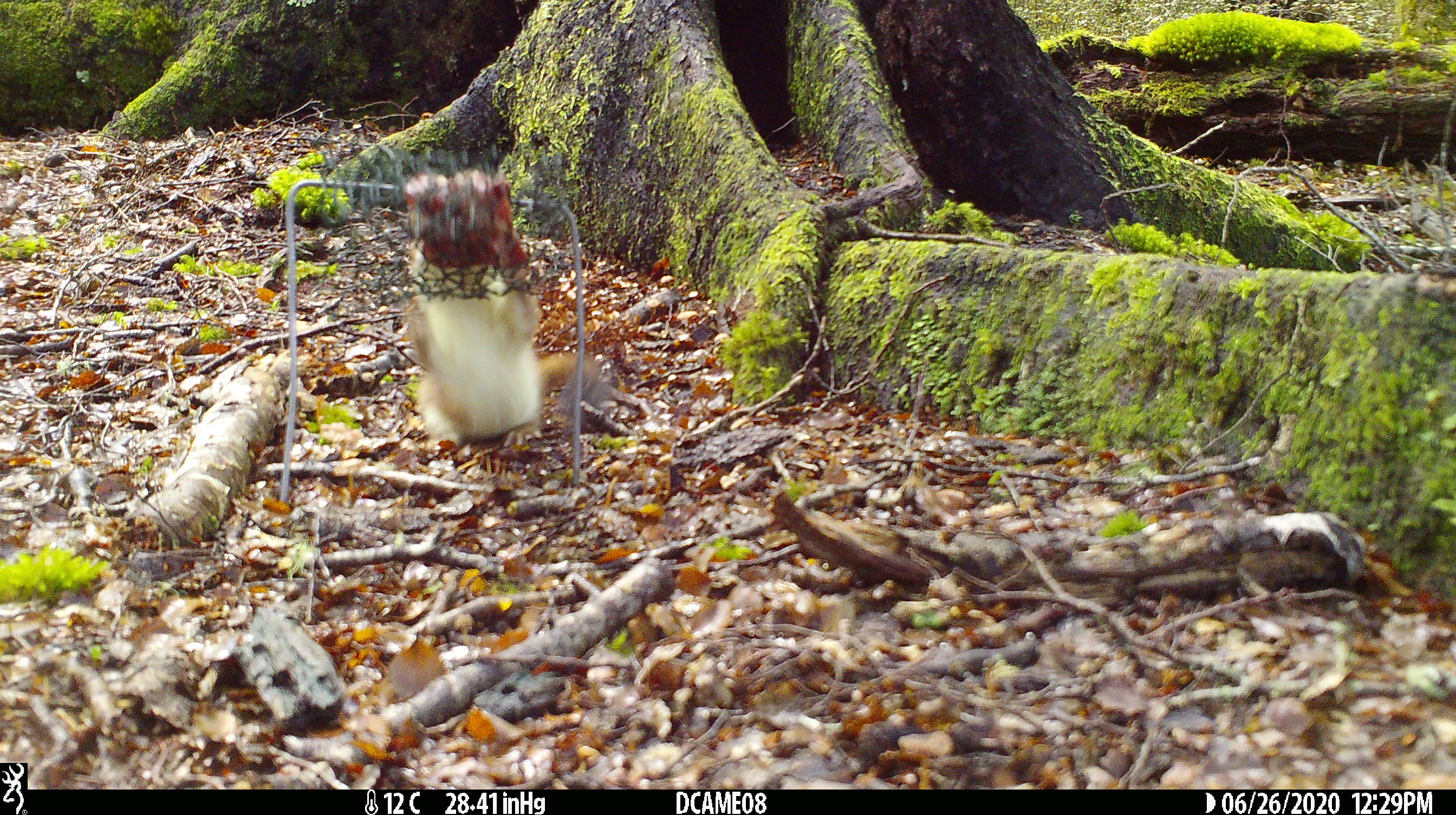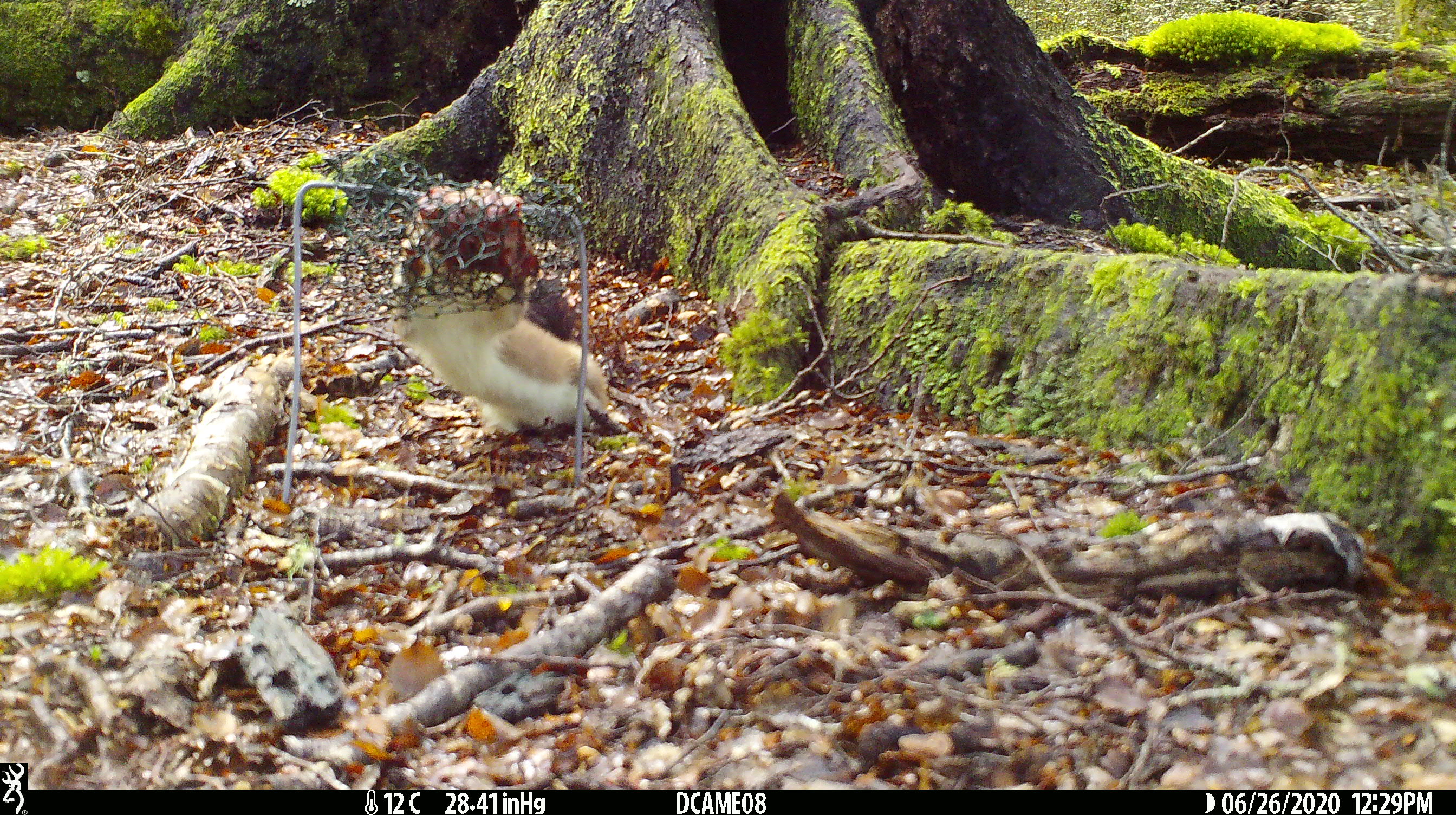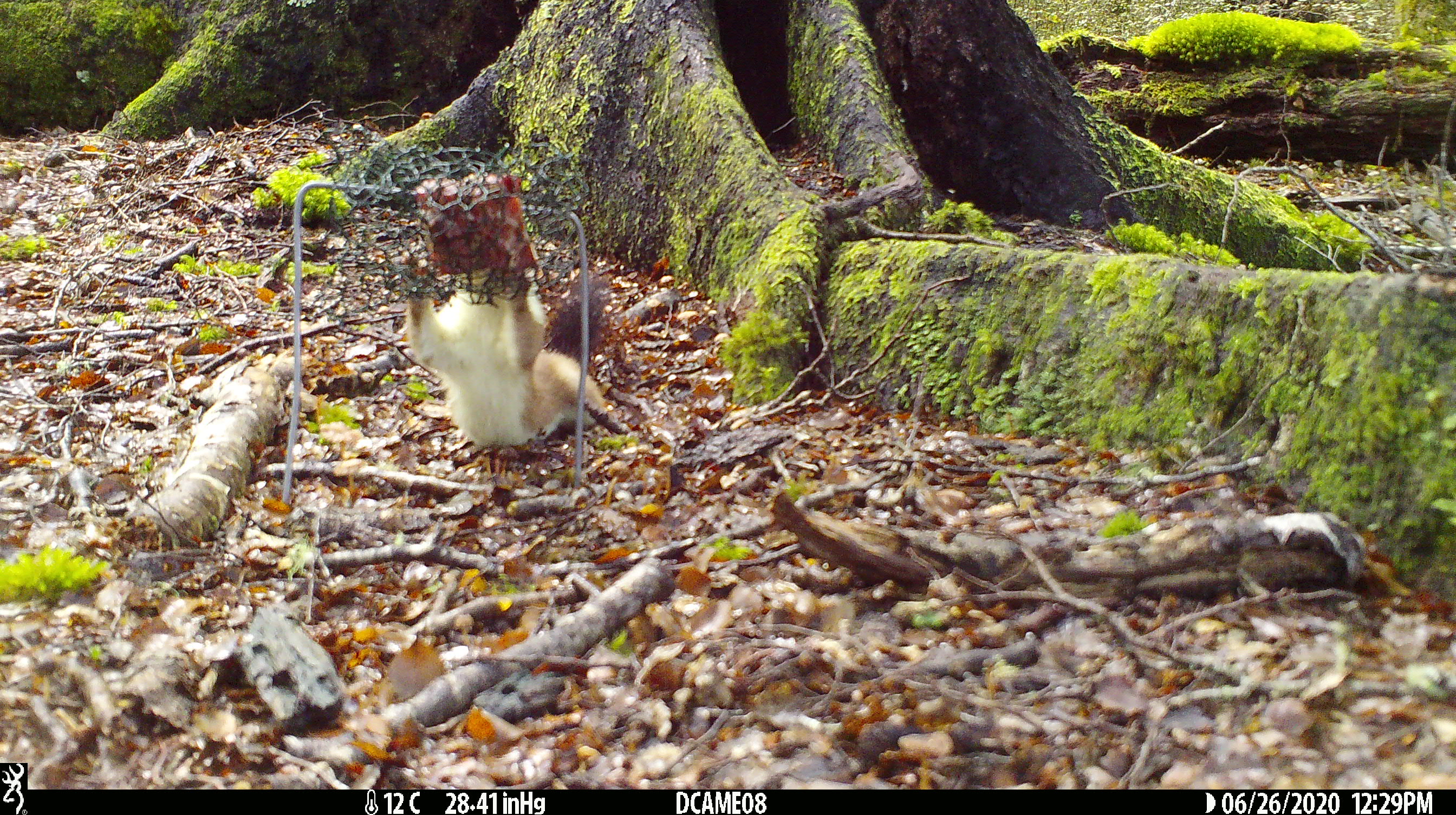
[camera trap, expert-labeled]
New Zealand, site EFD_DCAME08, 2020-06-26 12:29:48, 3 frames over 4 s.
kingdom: Animalia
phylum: Chordata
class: Mammalia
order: Carnivora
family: Mustelidae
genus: Mustela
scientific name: Mustela erminea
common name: stoat